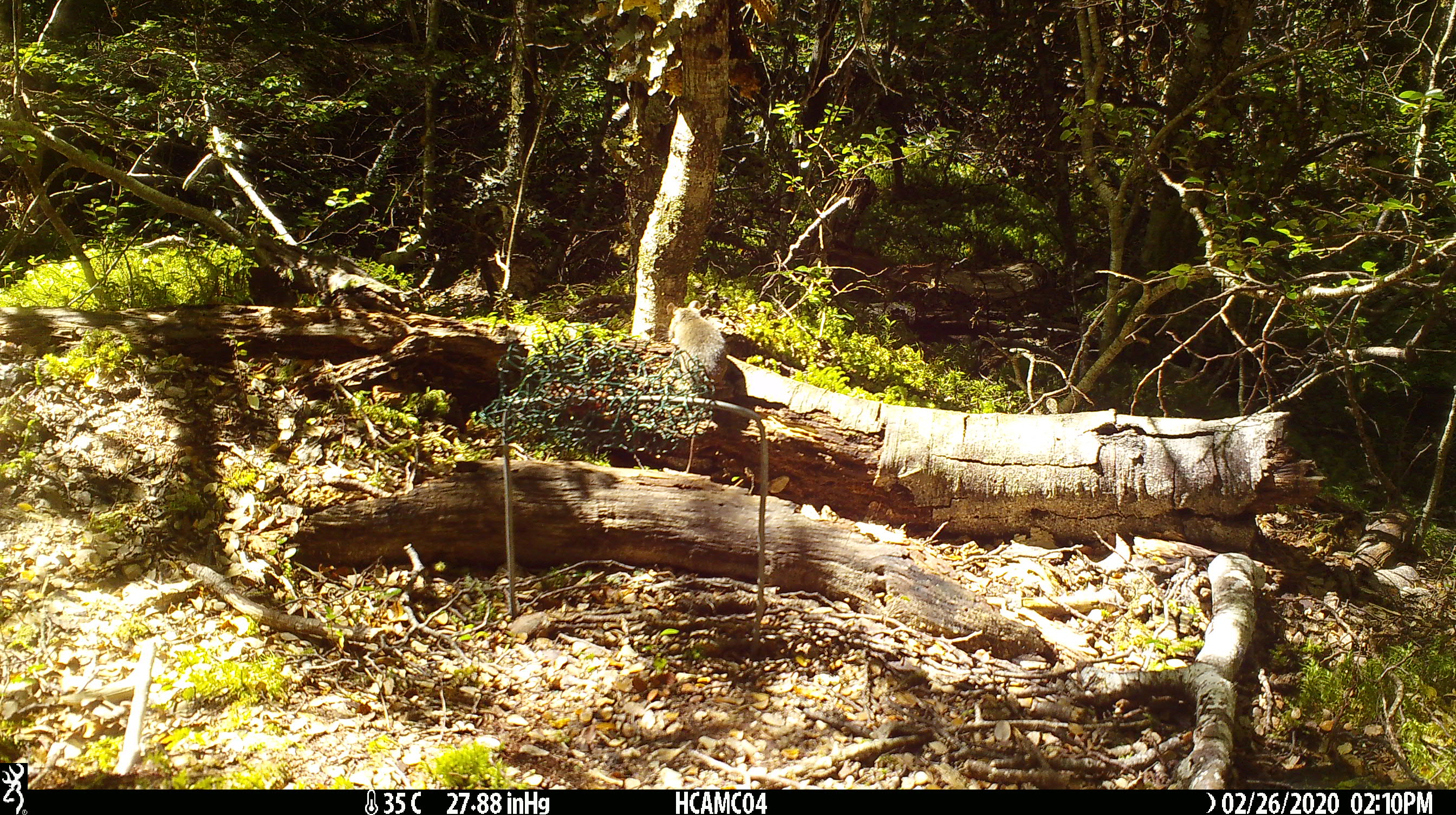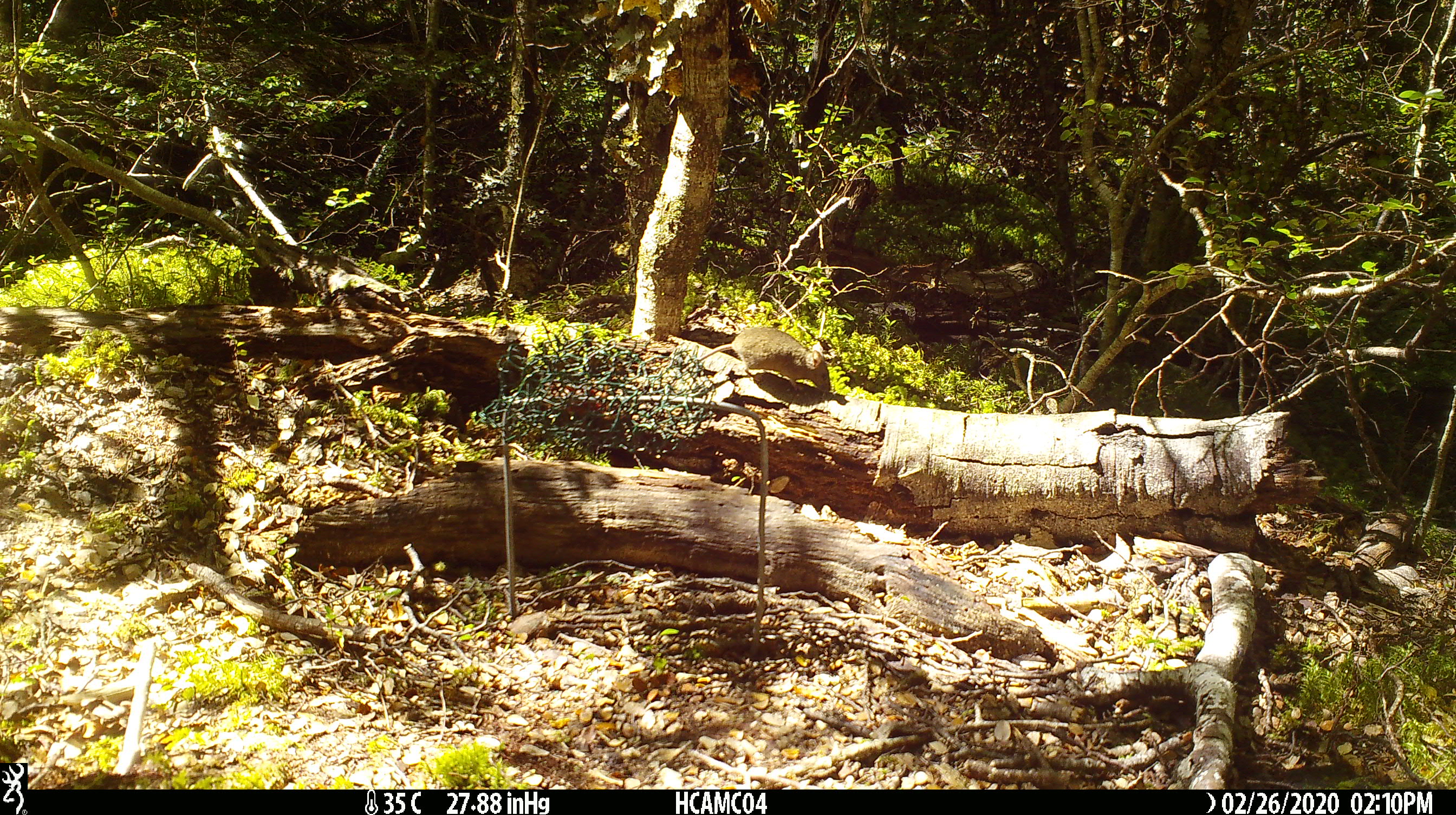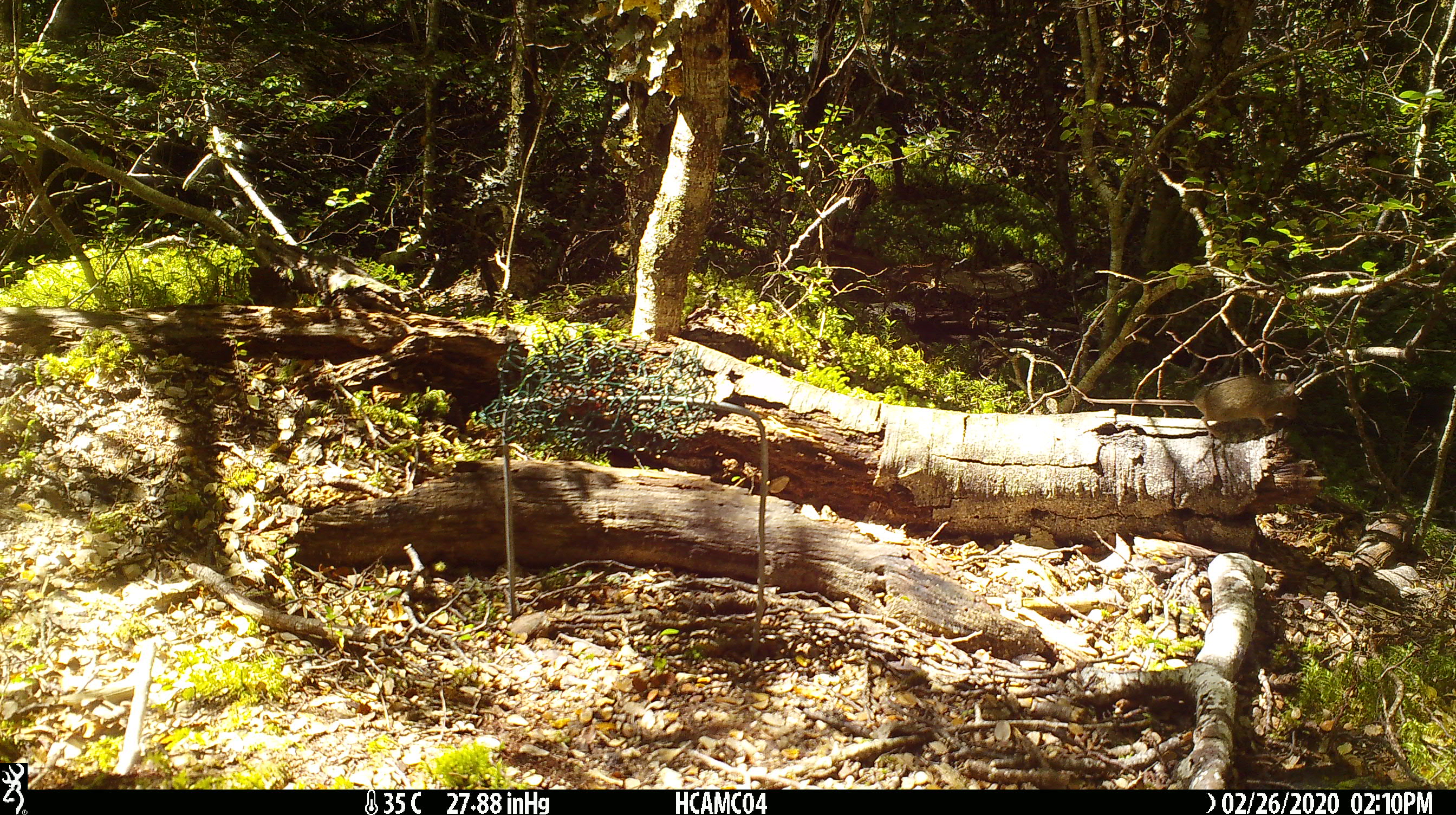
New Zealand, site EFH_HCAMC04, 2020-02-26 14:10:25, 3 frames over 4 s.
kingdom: Animalia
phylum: Chordata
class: Mammalia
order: Rodentia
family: Muridae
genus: Mus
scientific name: Mus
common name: mouse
Mouse (Mus).